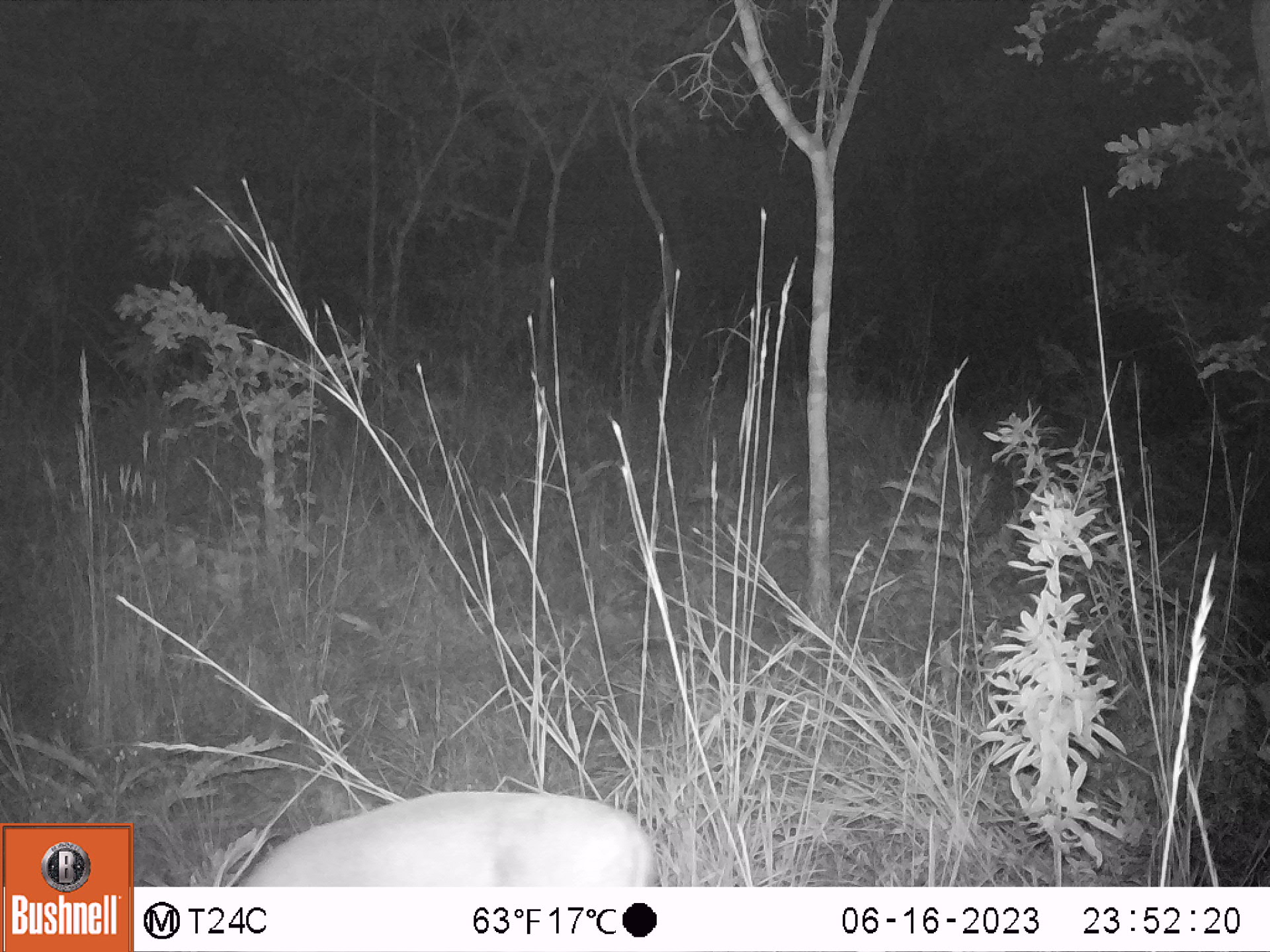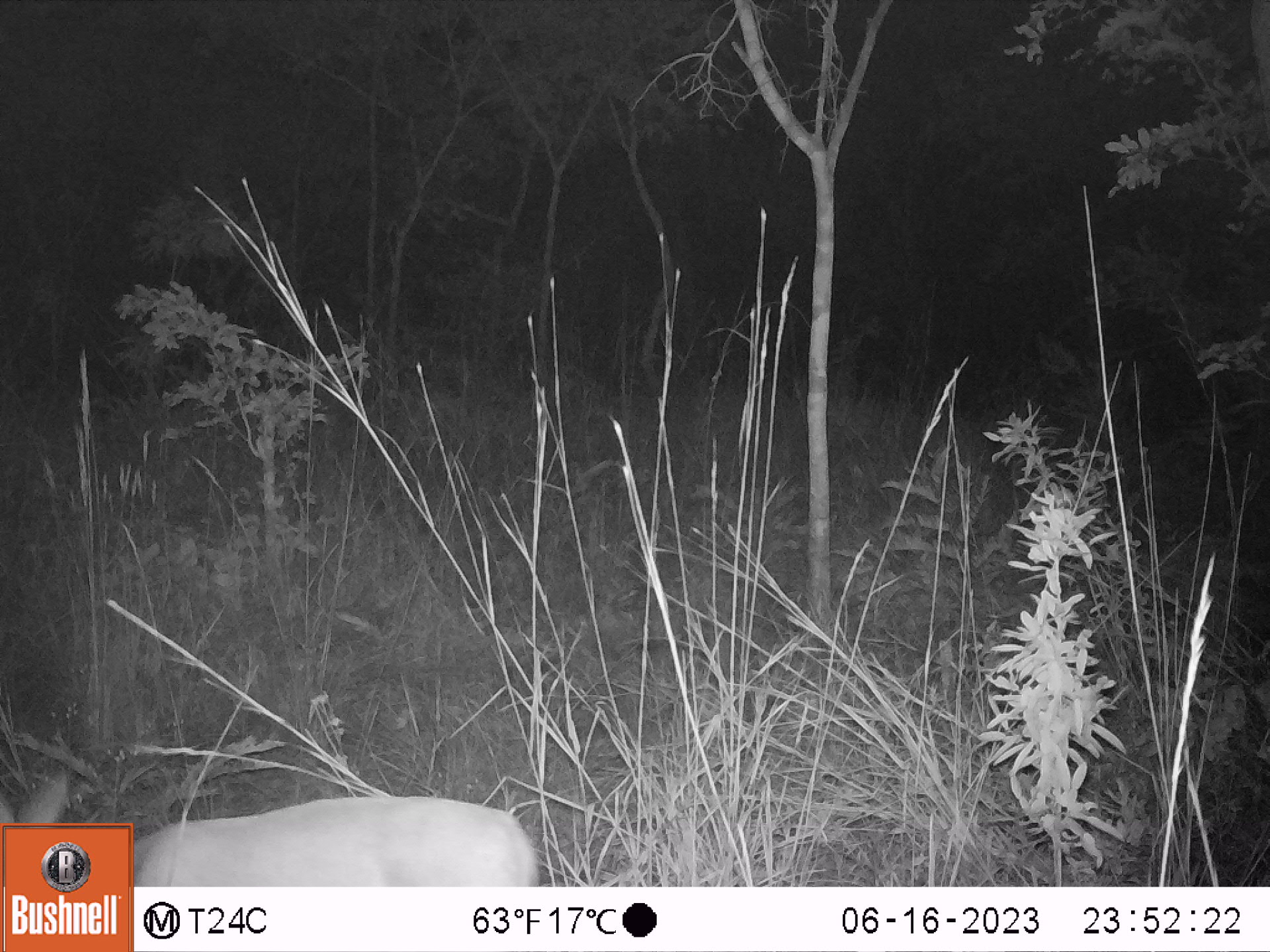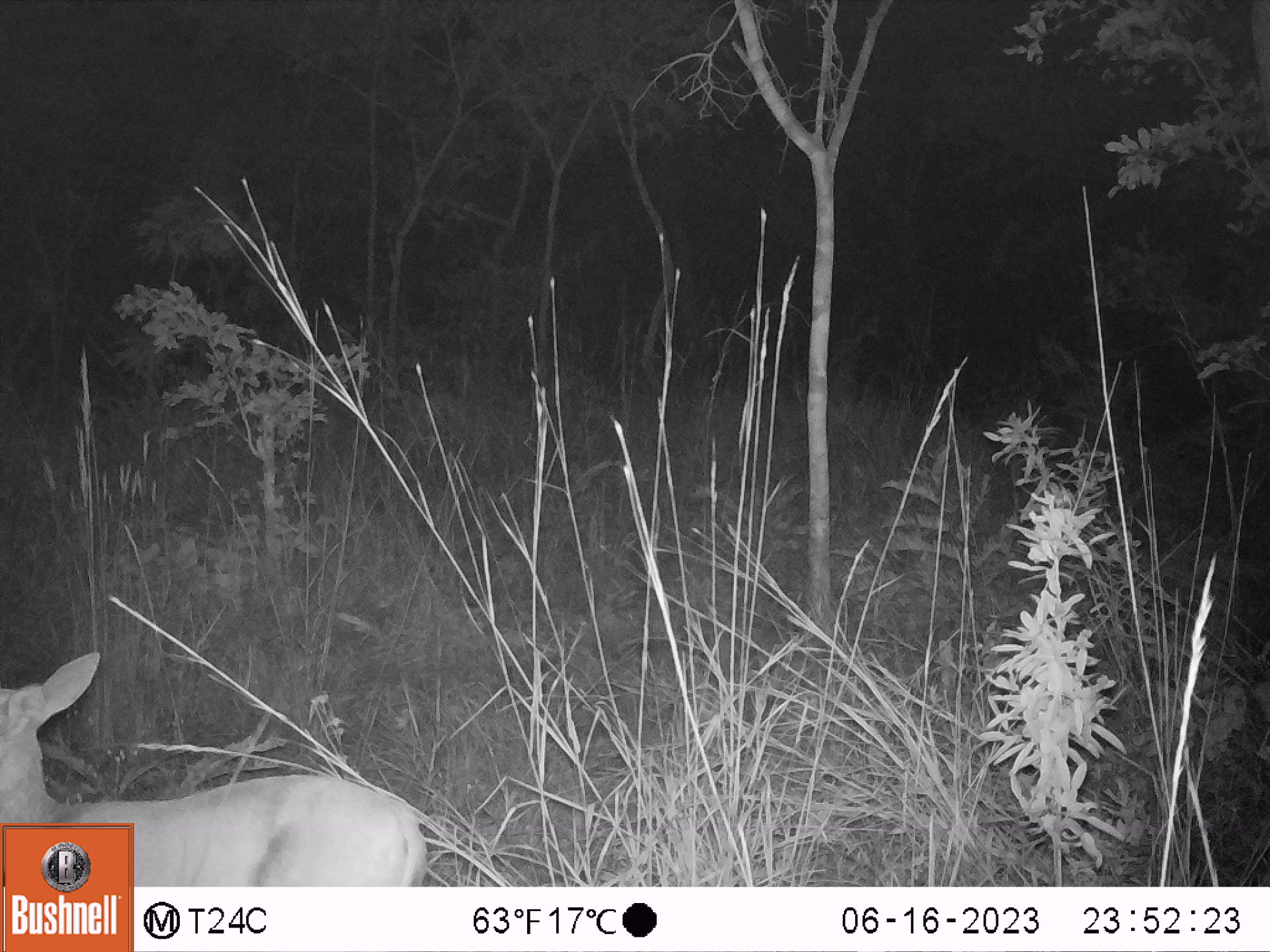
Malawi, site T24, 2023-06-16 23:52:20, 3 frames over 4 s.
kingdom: Animalia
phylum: Chordata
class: Mammalia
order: Artiodactyla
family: Bovidae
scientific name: Antilopinae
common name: small antelope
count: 1